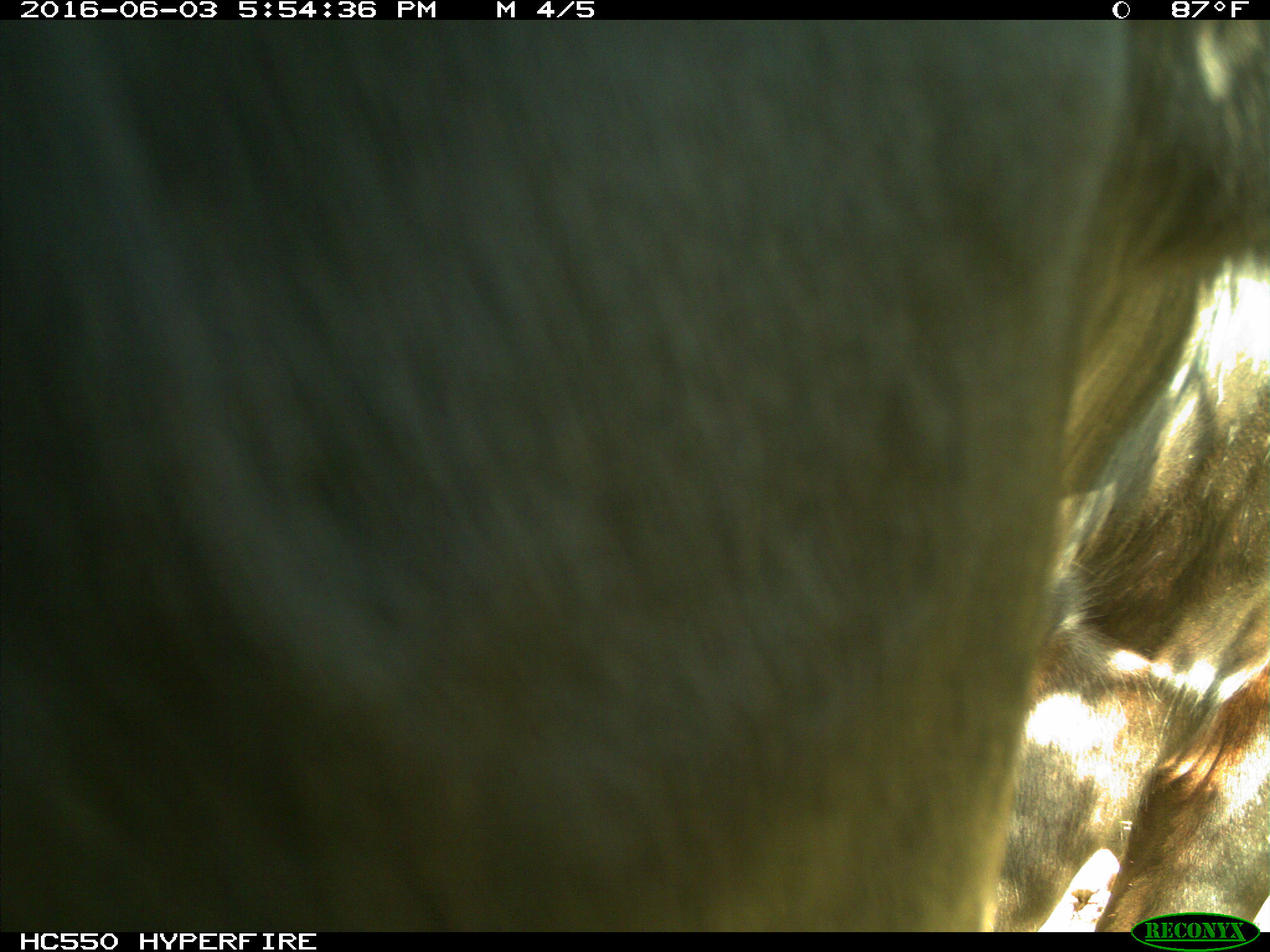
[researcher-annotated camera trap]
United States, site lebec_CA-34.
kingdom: Animalia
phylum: Chordata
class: Mammalia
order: Artiodactyla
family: Bovidae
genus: Bos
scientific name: Bos taurus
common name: domestic cow